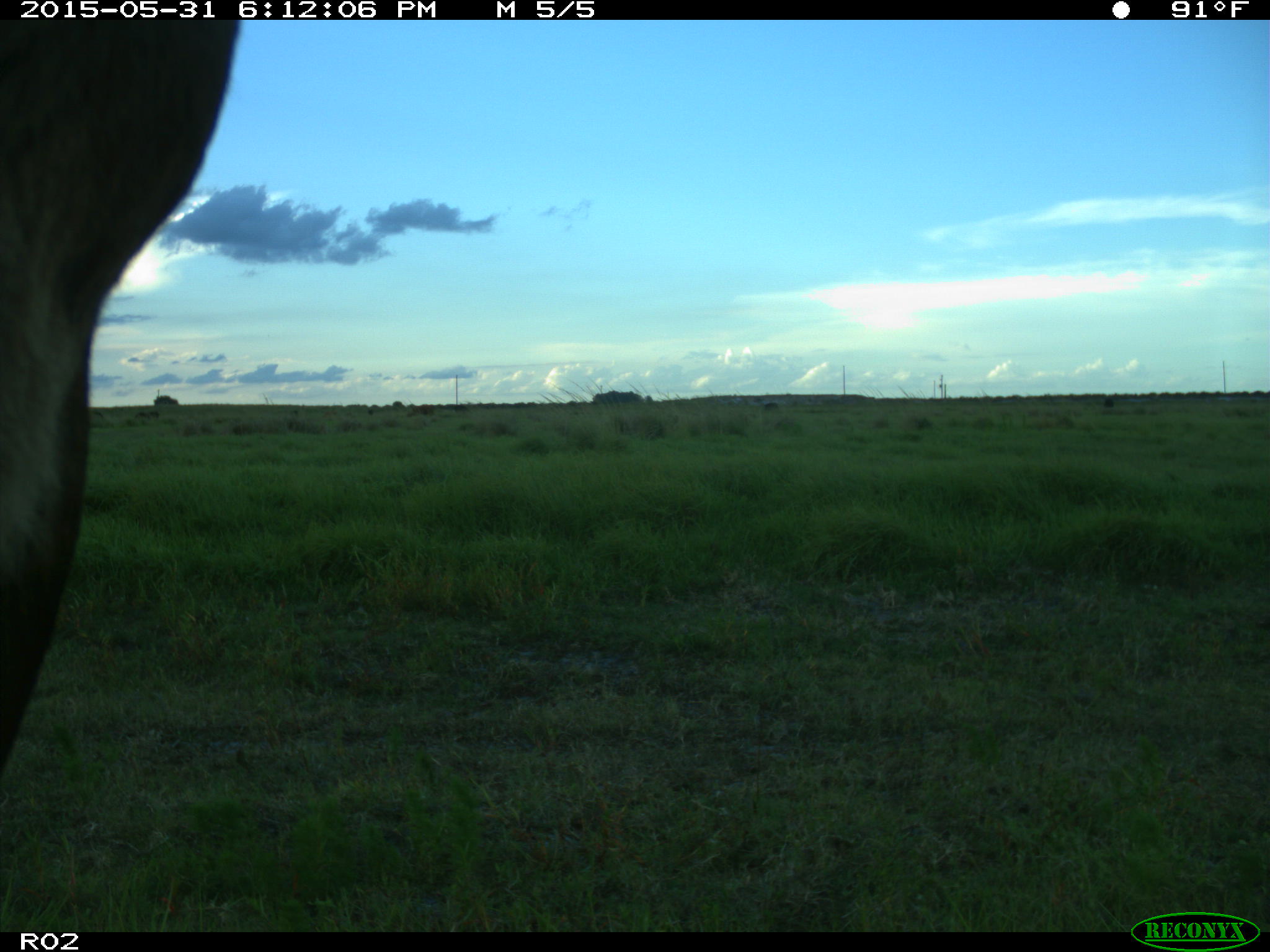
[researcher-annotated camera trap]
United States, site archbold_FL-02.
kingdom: Animalia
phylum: Chordata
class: Mammalia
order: Artiodactyla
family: Bovidae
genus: Bos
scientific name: Bos taurus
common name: domestic cow